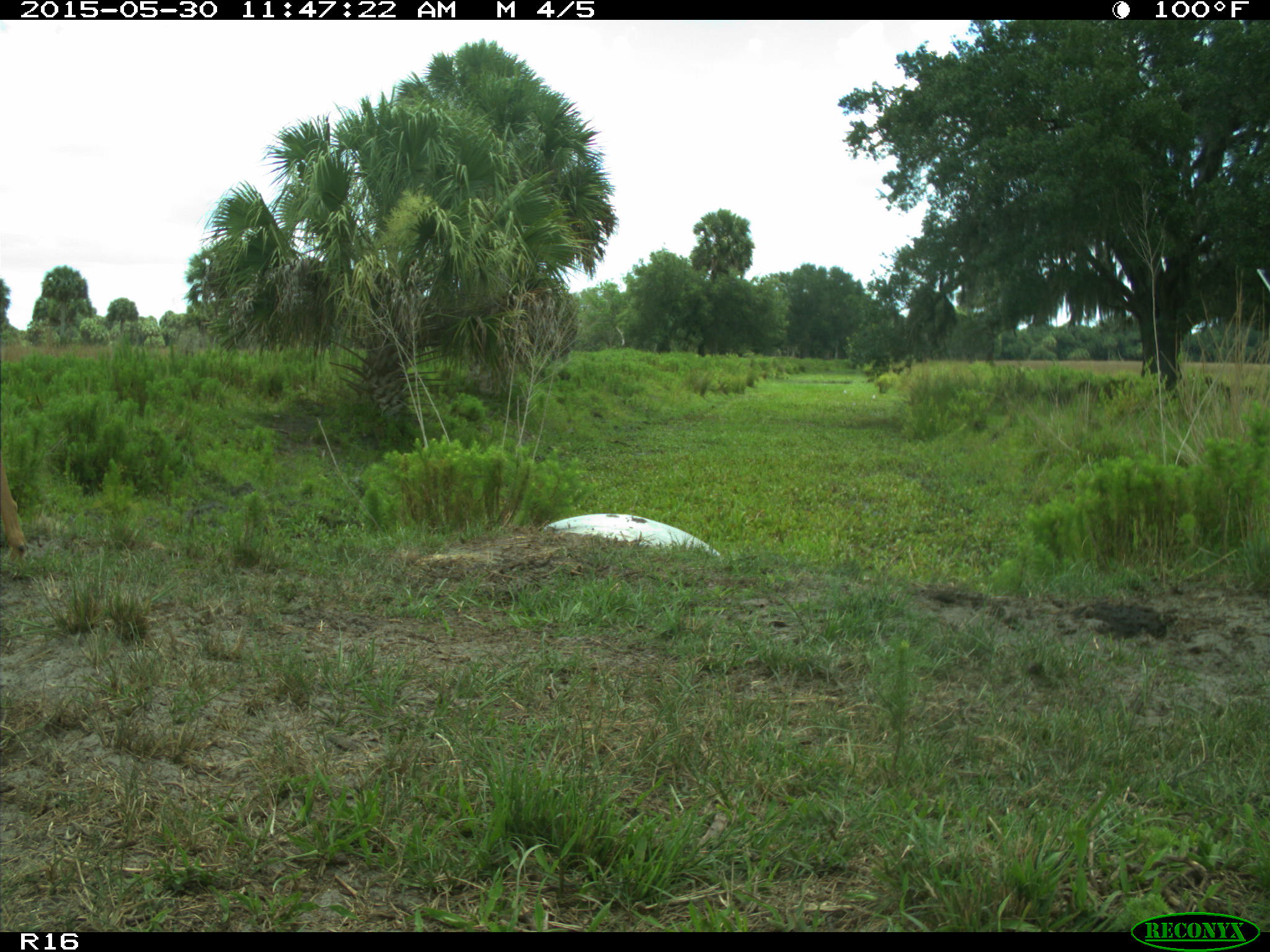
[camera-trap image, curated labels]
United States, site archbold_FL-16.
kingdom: Animalia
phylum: Chordata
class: Mammalia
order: Artiodactyla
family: Cervidae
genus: Odocoileus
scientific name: Odocoileus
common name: deer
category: unidentified deer